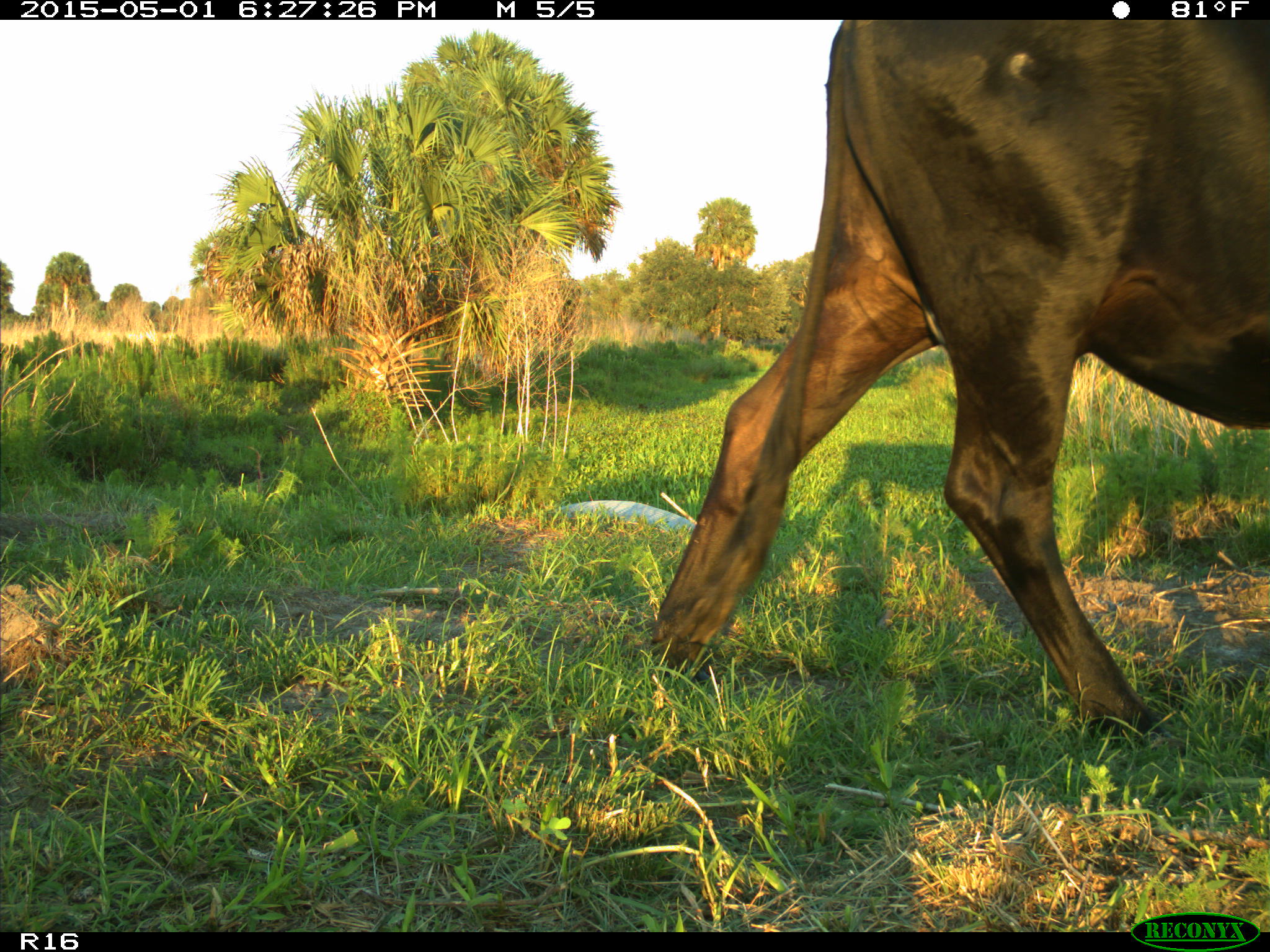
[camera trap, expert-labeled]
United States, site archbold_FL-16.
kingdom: Animalia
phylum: Chordata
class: Mammalia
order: Artiodactyla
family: Bovidae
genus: Bos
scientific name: Bos taurus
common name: domestic cow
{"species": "Bos taurus (domestic cow)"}